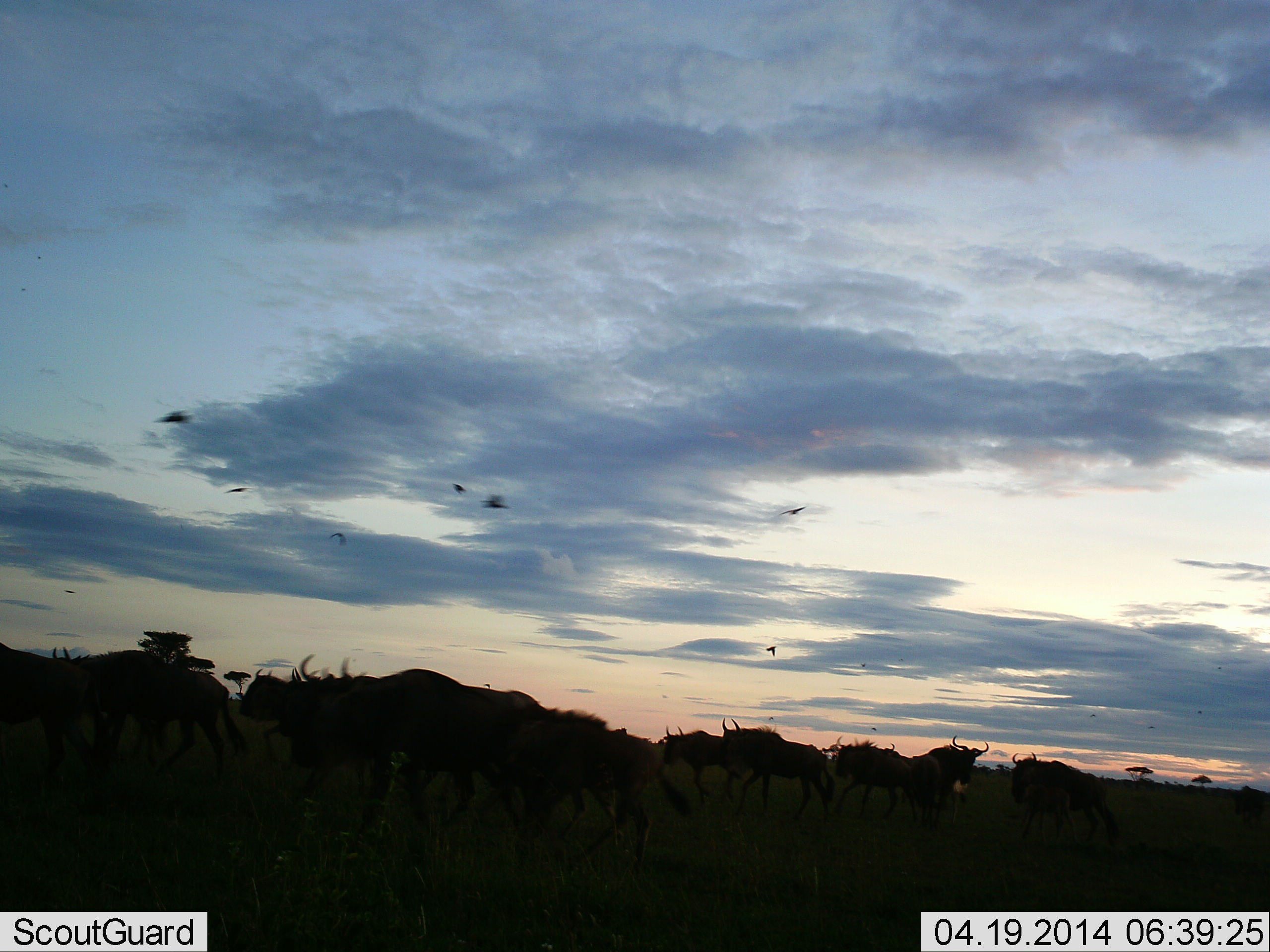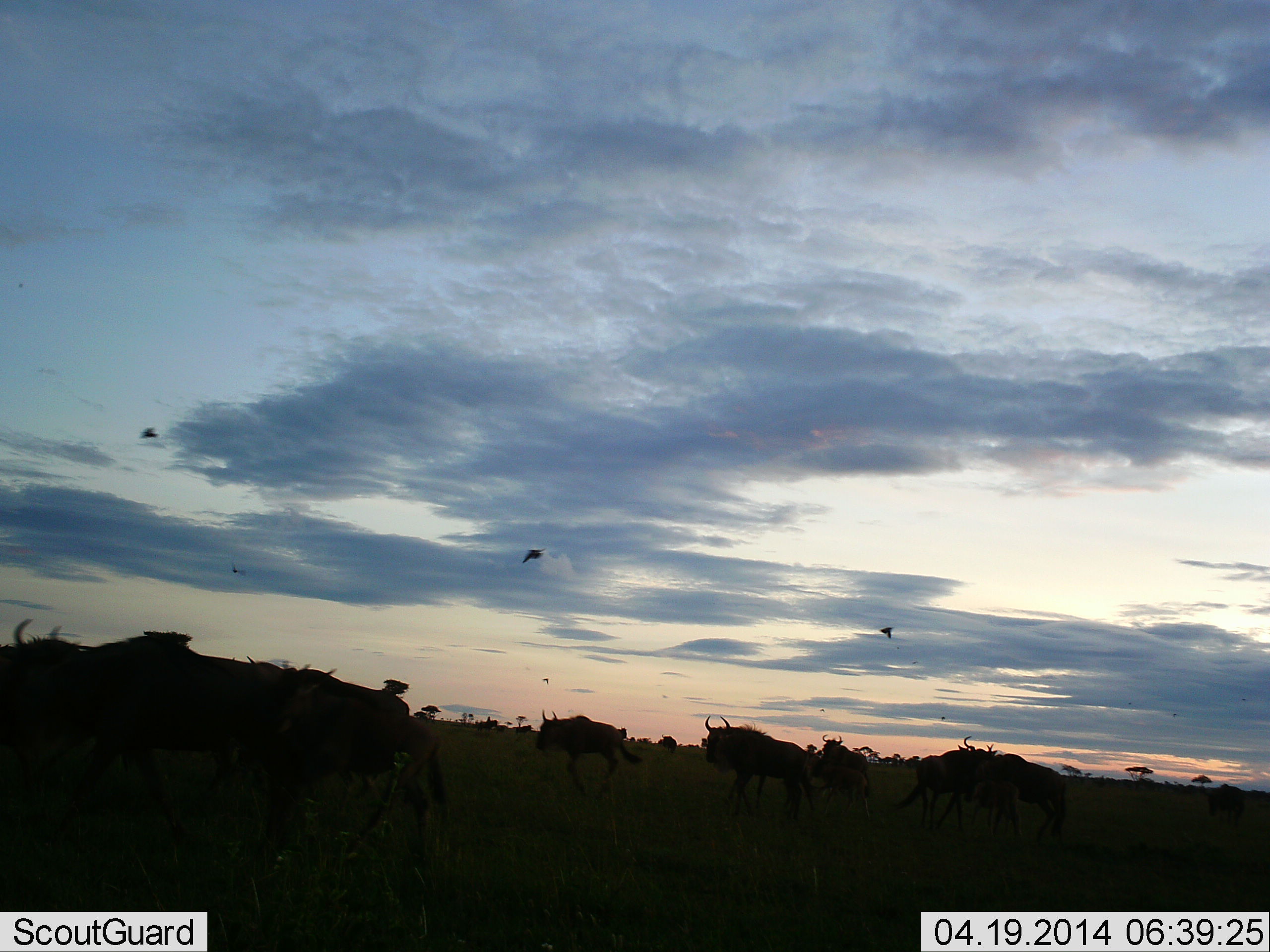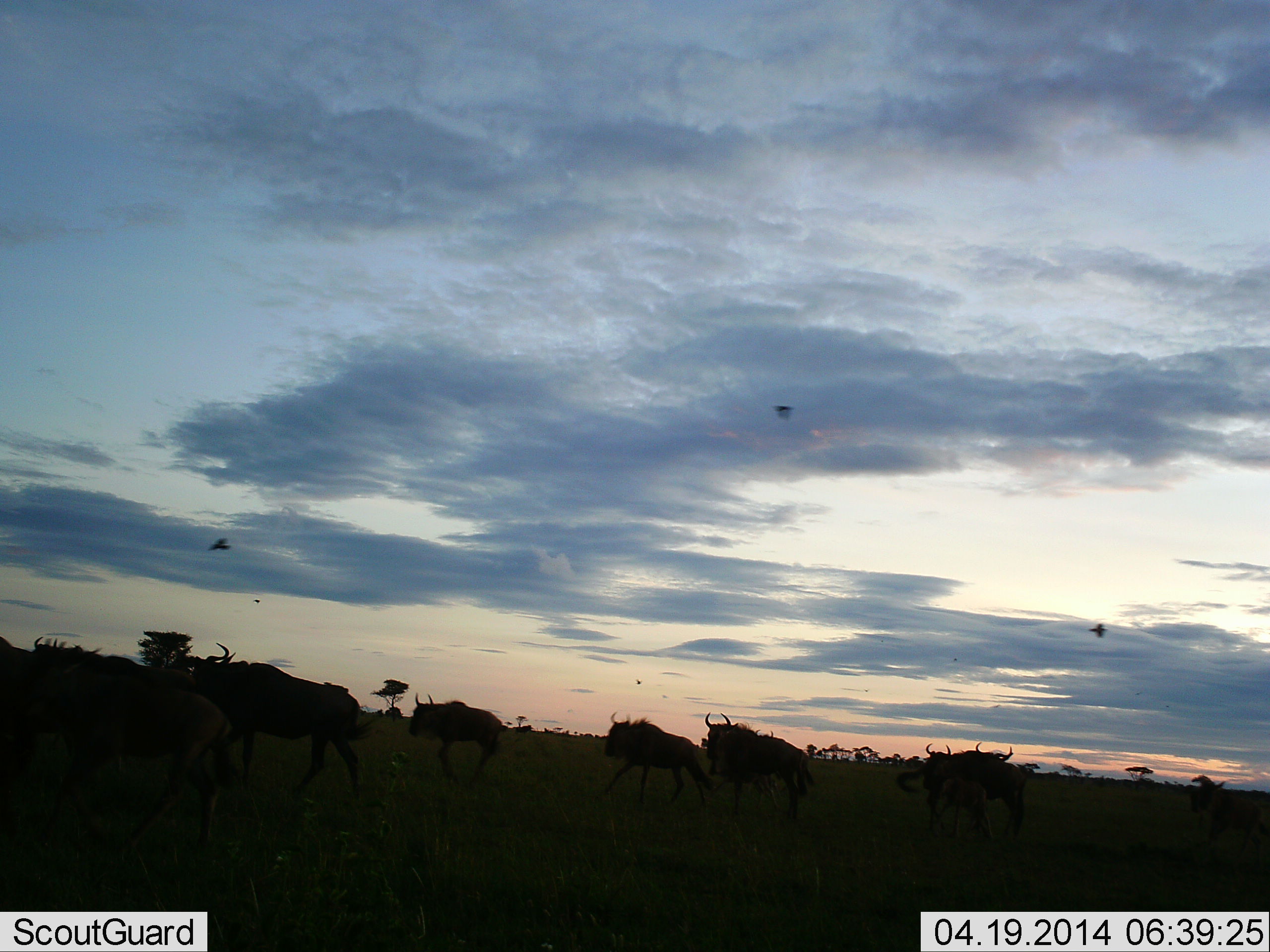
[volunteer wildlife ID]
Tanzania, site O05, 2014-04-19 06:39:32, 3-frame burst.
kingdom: Animalia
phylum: Chordata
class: Mammalia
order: Artiodactyla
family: Bovidae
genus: Connochaetes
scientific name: Connochaetes taurinus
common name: blue wildebeest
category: wildebeest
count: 11-50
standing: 0%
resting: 0%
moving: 100%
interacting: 0%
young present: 6%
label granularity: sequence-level